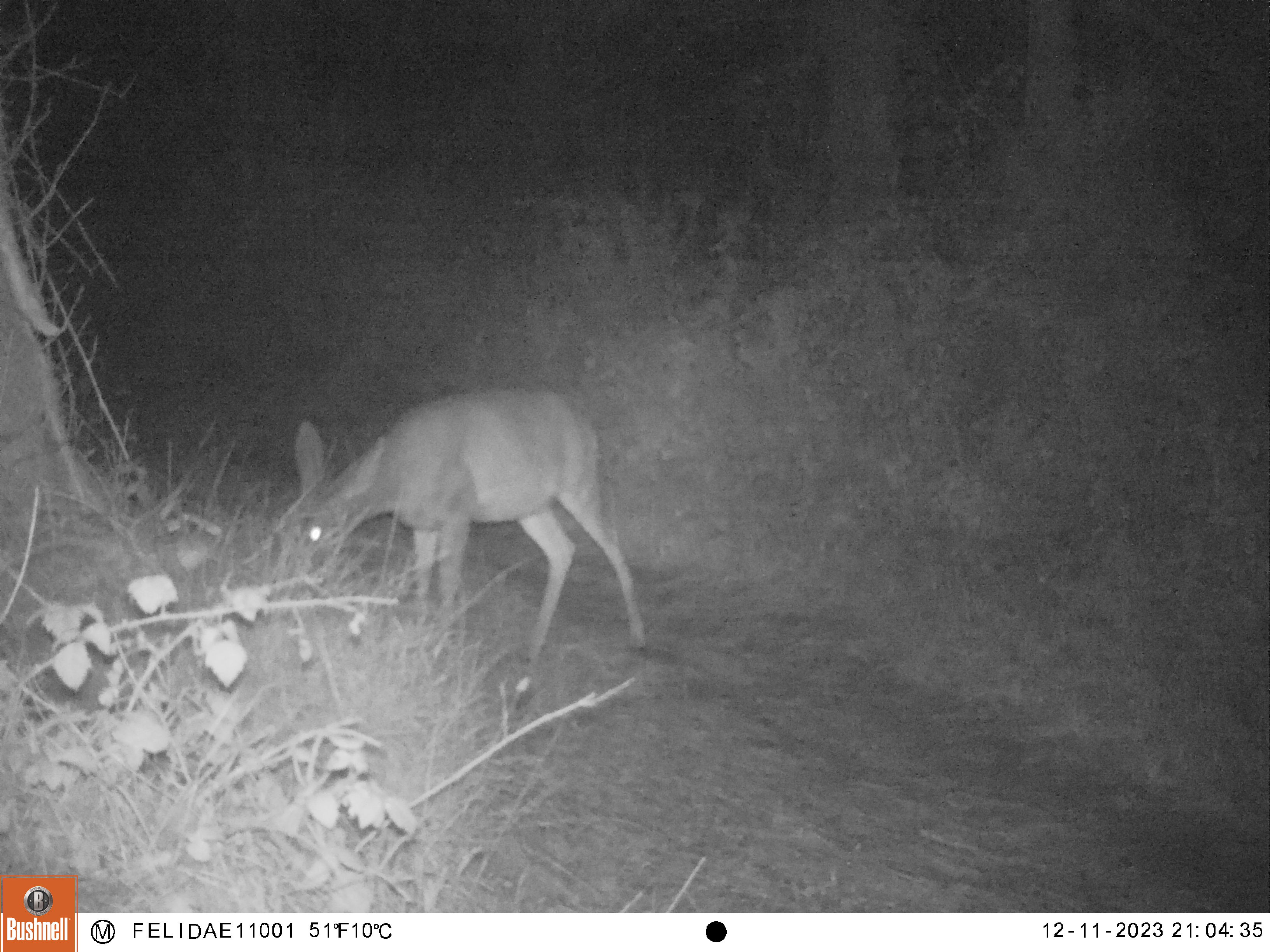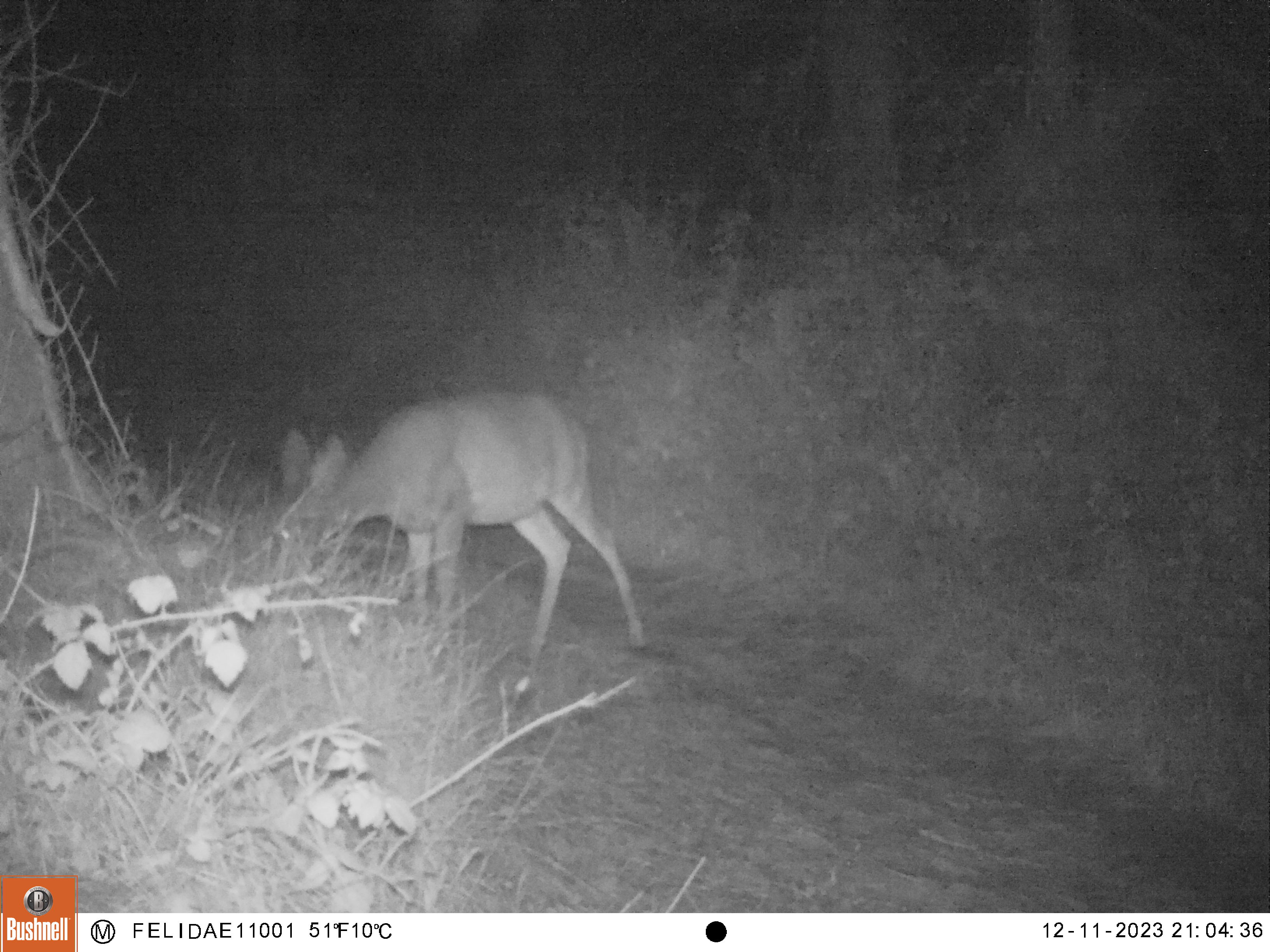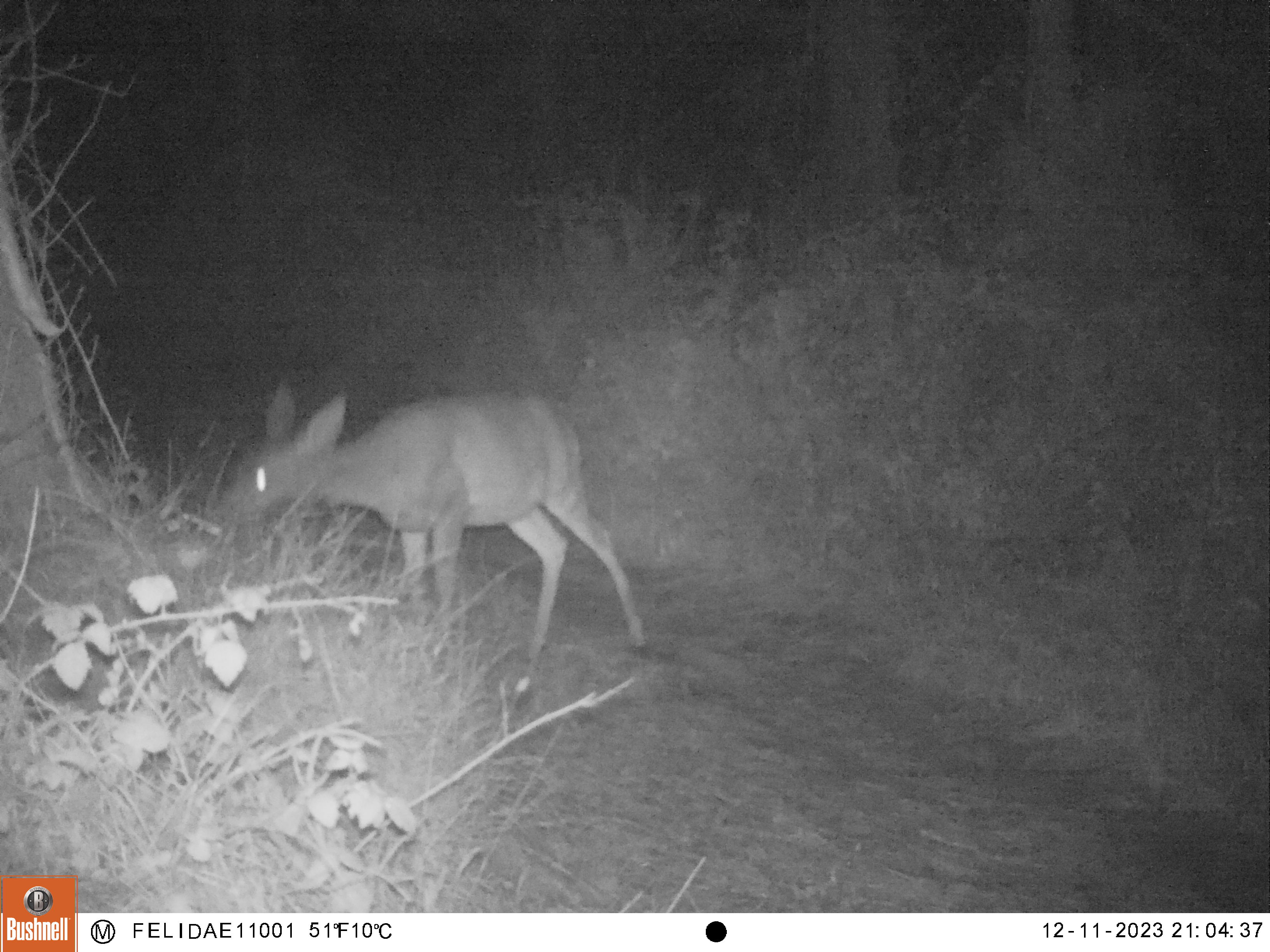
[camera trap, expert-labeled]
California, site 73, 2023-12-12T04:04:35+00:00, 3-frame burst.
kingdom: Animalia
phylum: Chordata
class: Mammalia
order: Artiodactyla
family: Cervidae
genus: Odocoileus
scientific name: Odocoileus hemionus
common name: mule deer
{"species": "mule deer (Odocoileus hemionus)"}